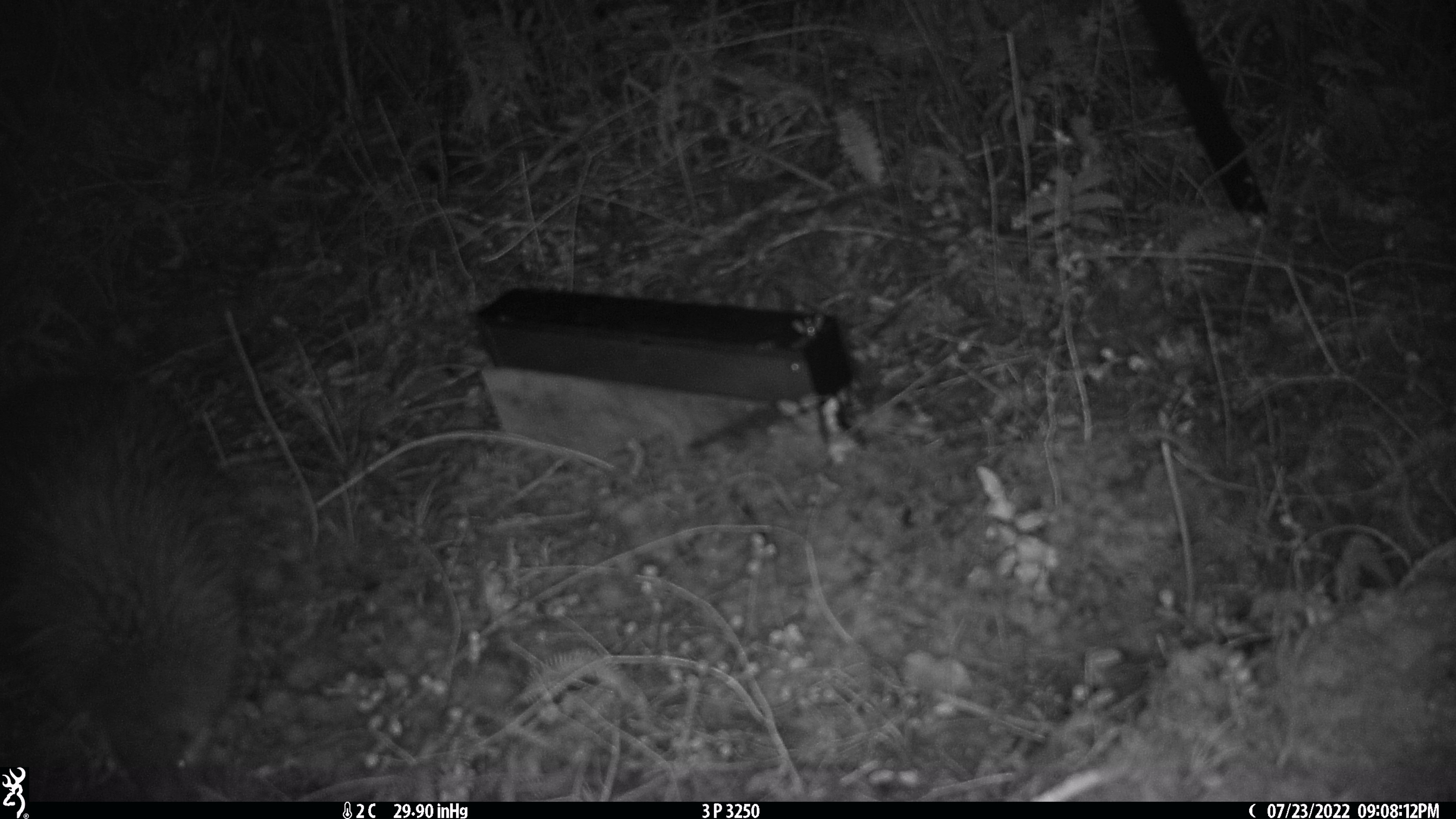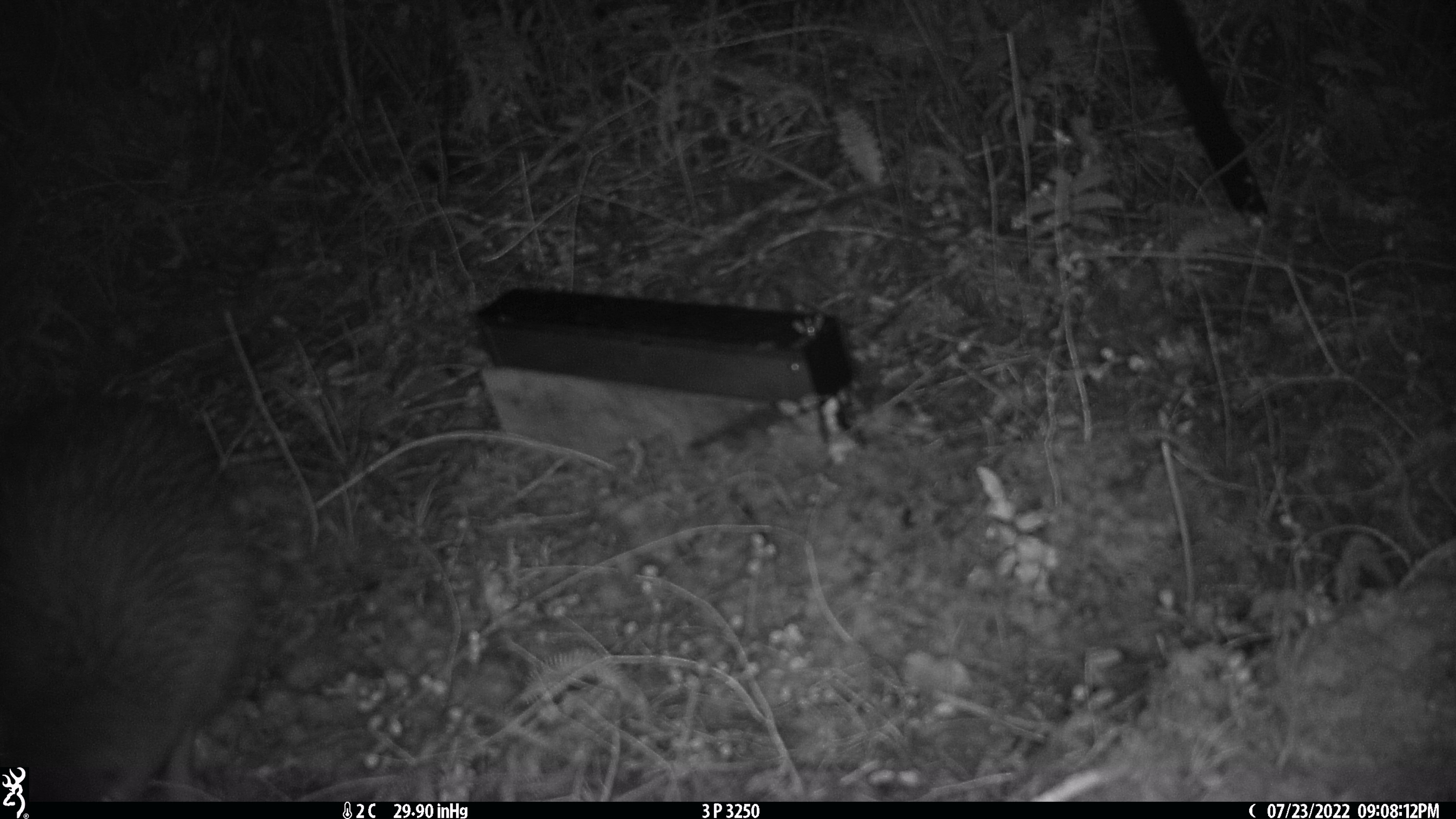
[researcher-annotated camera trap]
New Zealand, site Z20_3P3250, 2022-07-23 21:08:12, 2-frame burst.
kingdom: Animalia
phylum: Chordata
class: Aves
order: Apterygiformes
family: Apterygidae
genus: Apteryx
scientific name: Apteryx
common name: kiwi